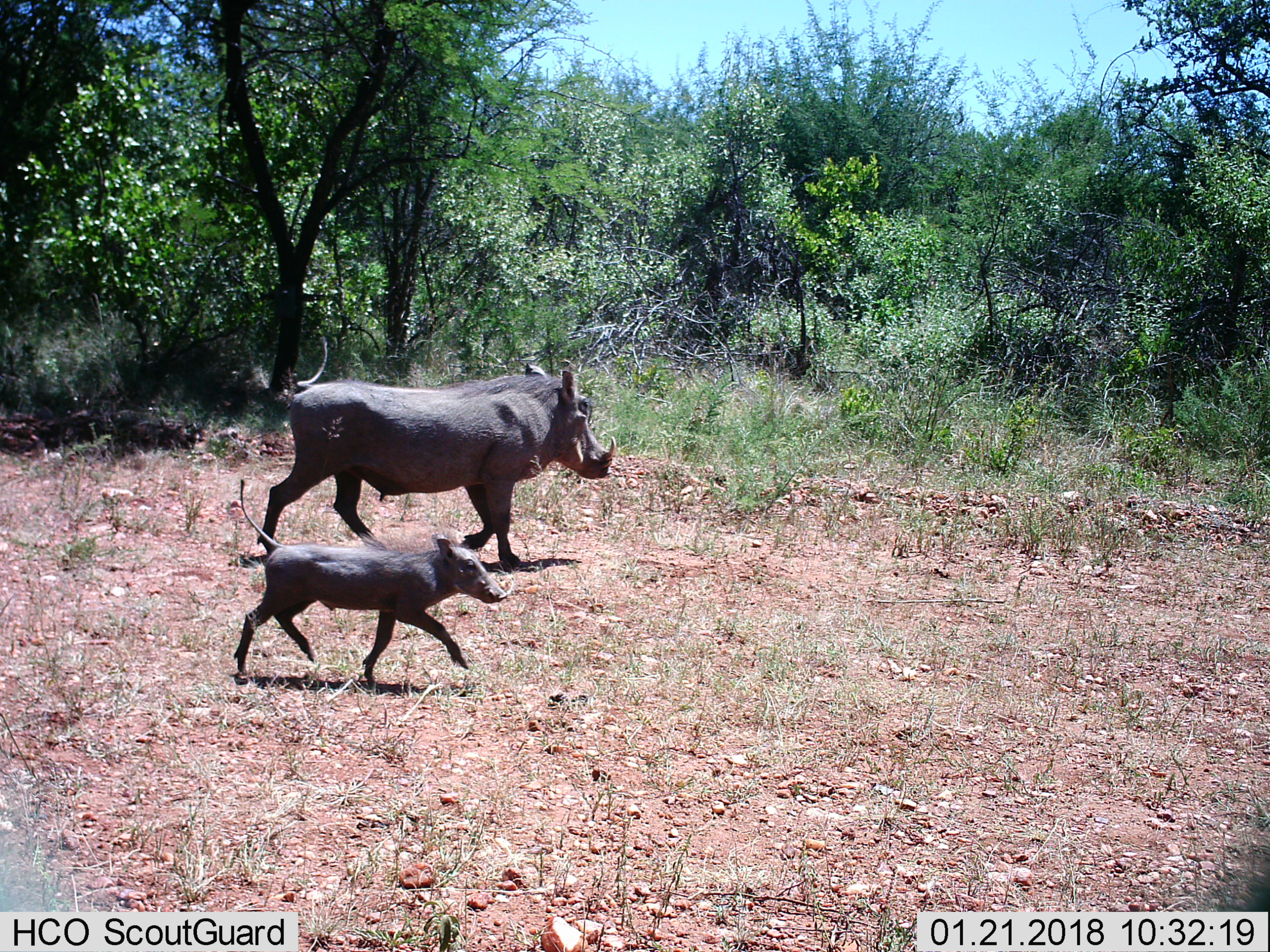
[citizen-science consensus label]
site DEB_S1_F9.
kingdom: Animalia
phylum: Chordata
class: Mammalia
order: Artiodactyla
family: Suidae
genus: Phacochoerus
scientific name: Phacochoerus africanus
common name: warthog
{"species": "warthog (Phacochoerus africanus)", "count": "2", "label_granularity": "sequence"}